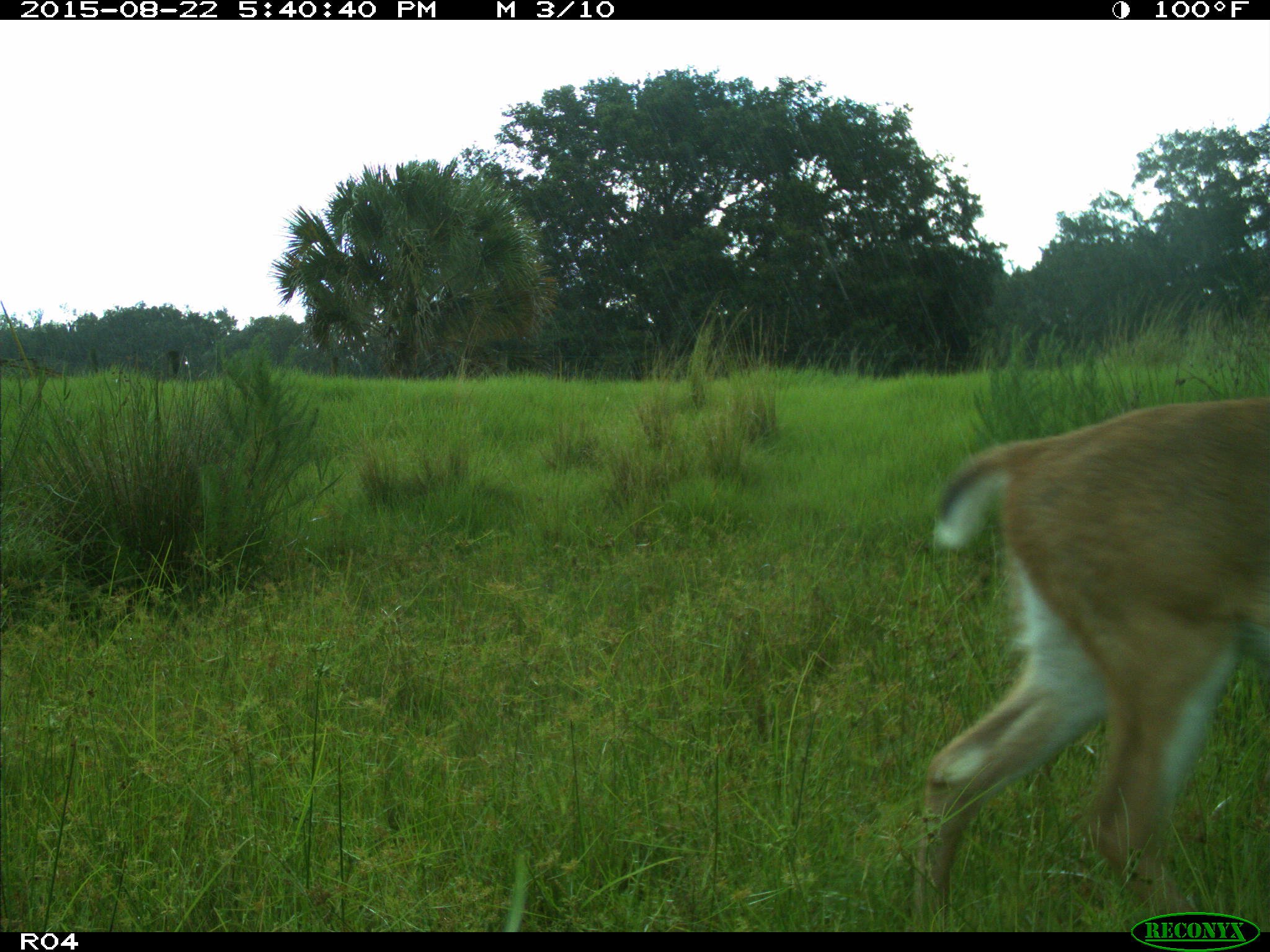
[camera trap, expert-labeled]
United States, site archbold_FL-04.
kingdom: Animalia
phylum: Chordata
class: Mammalia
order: Artiodactyla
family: Cervidae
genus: Odocoileus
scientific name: Odocoileus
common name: deer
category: unidentified deer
Unidentified deer (deer) (Odocoileus).